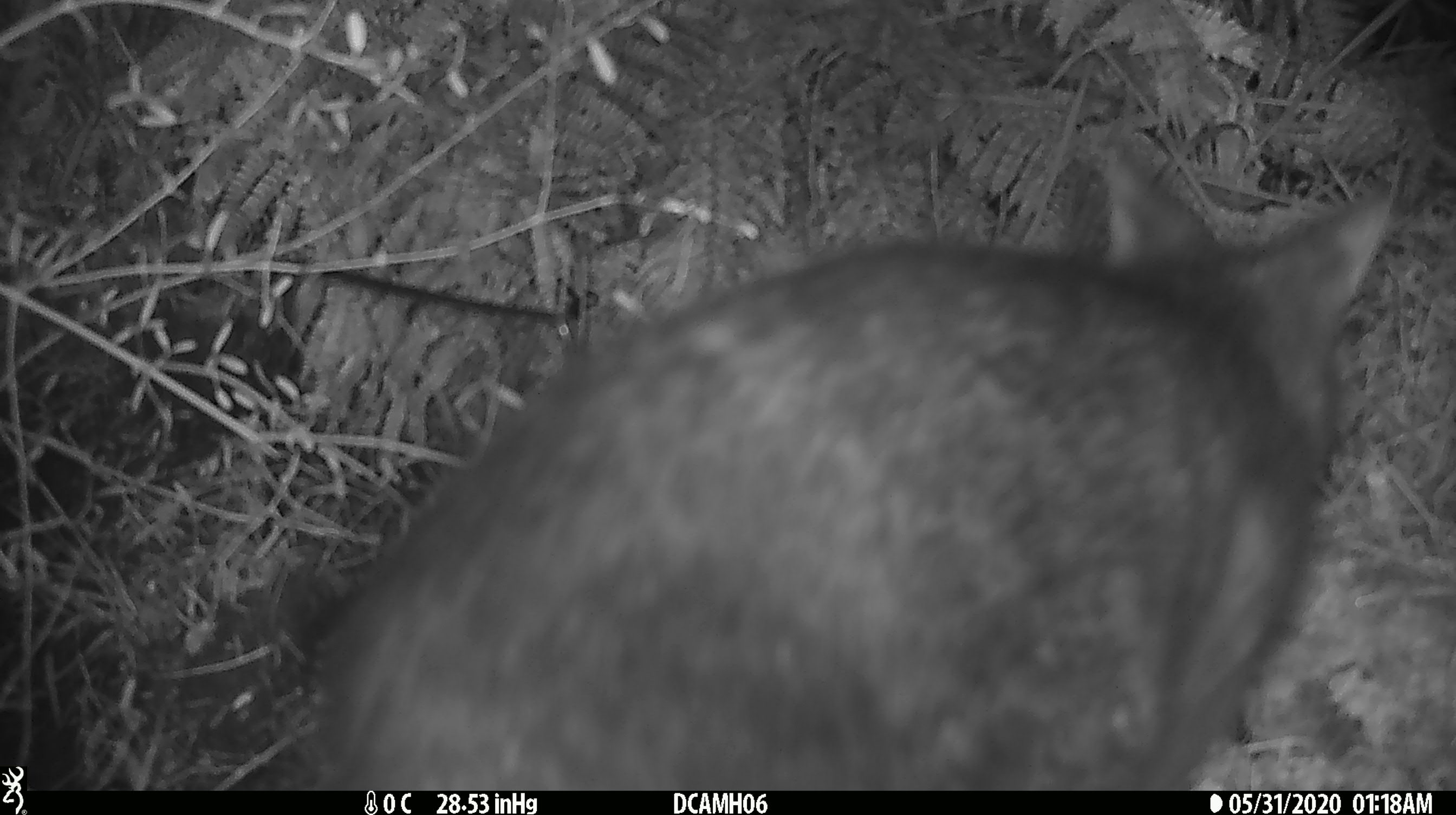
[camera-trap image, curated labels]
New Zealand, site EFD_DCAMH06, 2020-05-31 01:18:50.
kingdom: Animalia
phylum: Chordata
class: Mammalia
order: Diprotodontia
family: Phalangeridae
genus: Trichosurus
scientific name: Trichosurus vulpecula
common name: common brushtail possum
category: possum